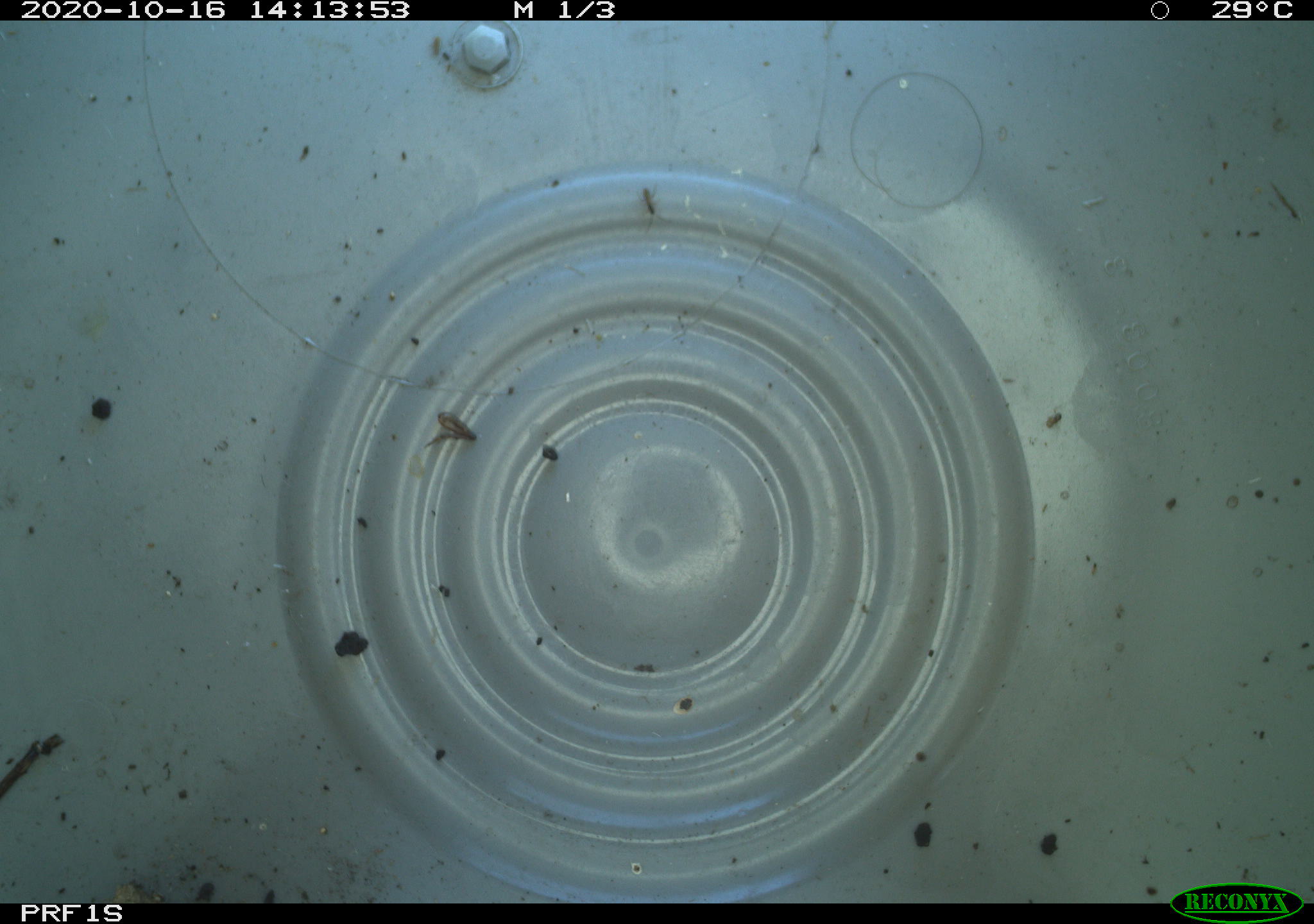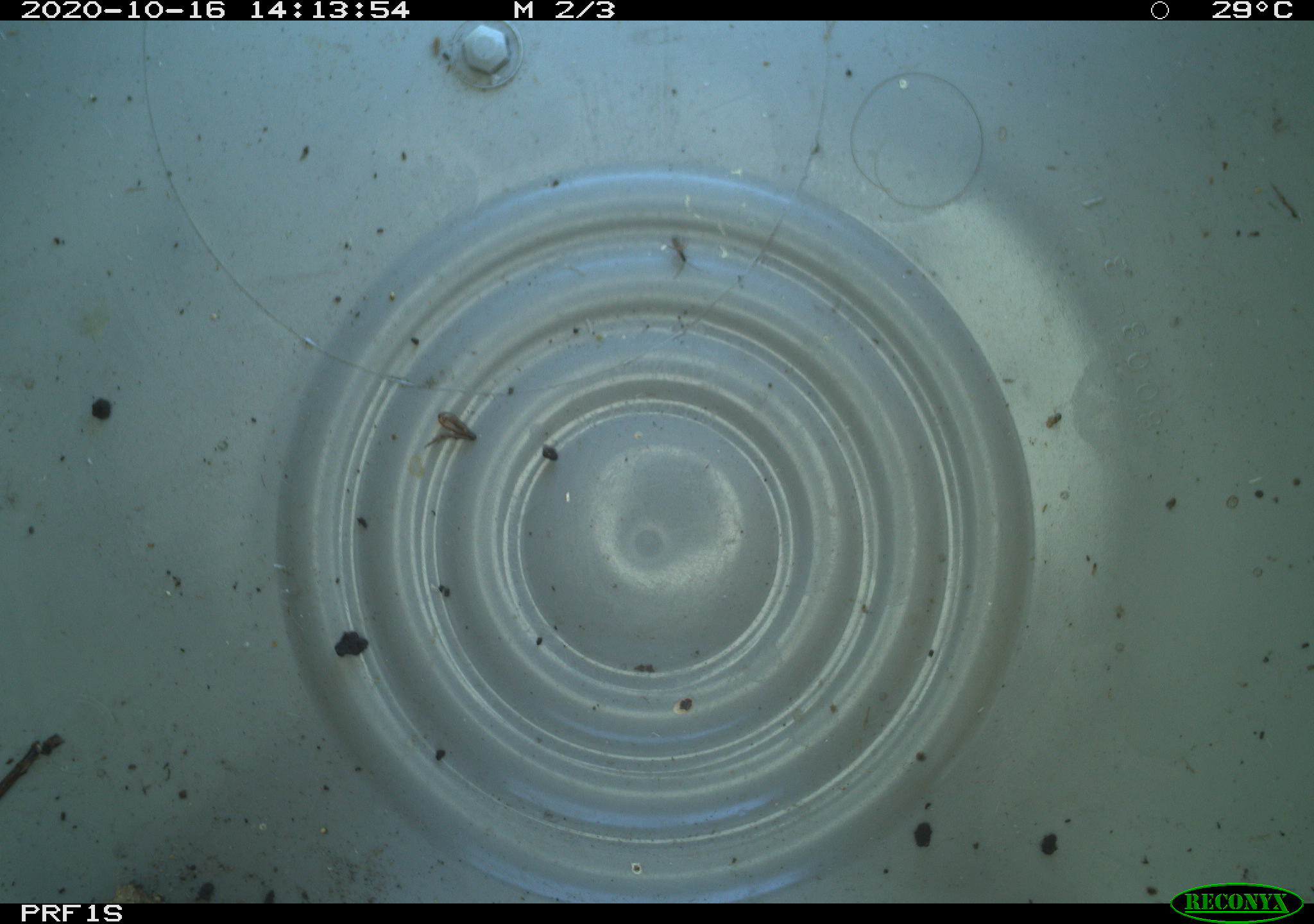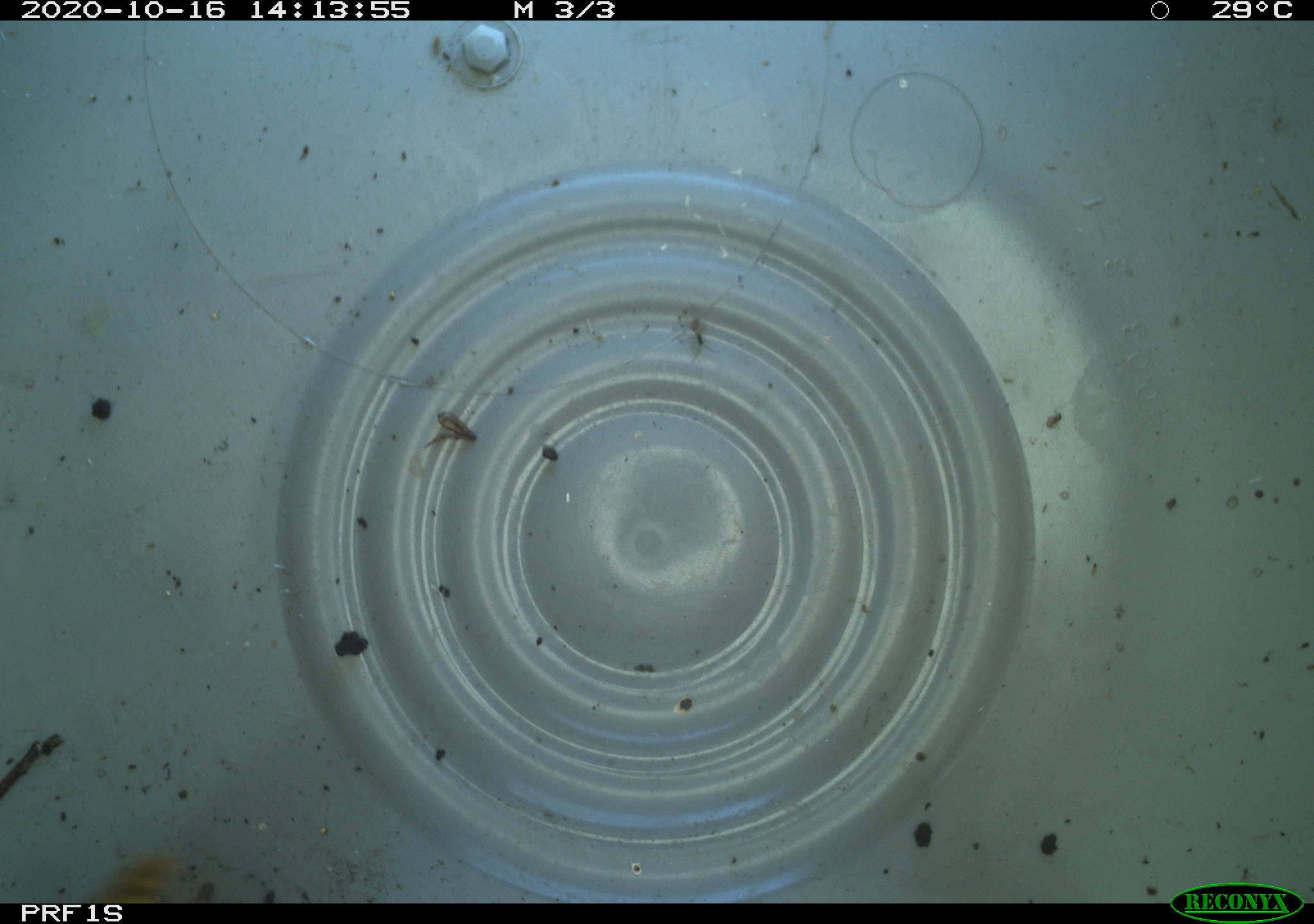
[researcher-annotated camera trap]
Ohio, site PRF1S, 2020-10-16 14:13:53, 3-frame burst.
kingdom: Animalia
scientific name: Animalia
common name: animal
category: invertebrate